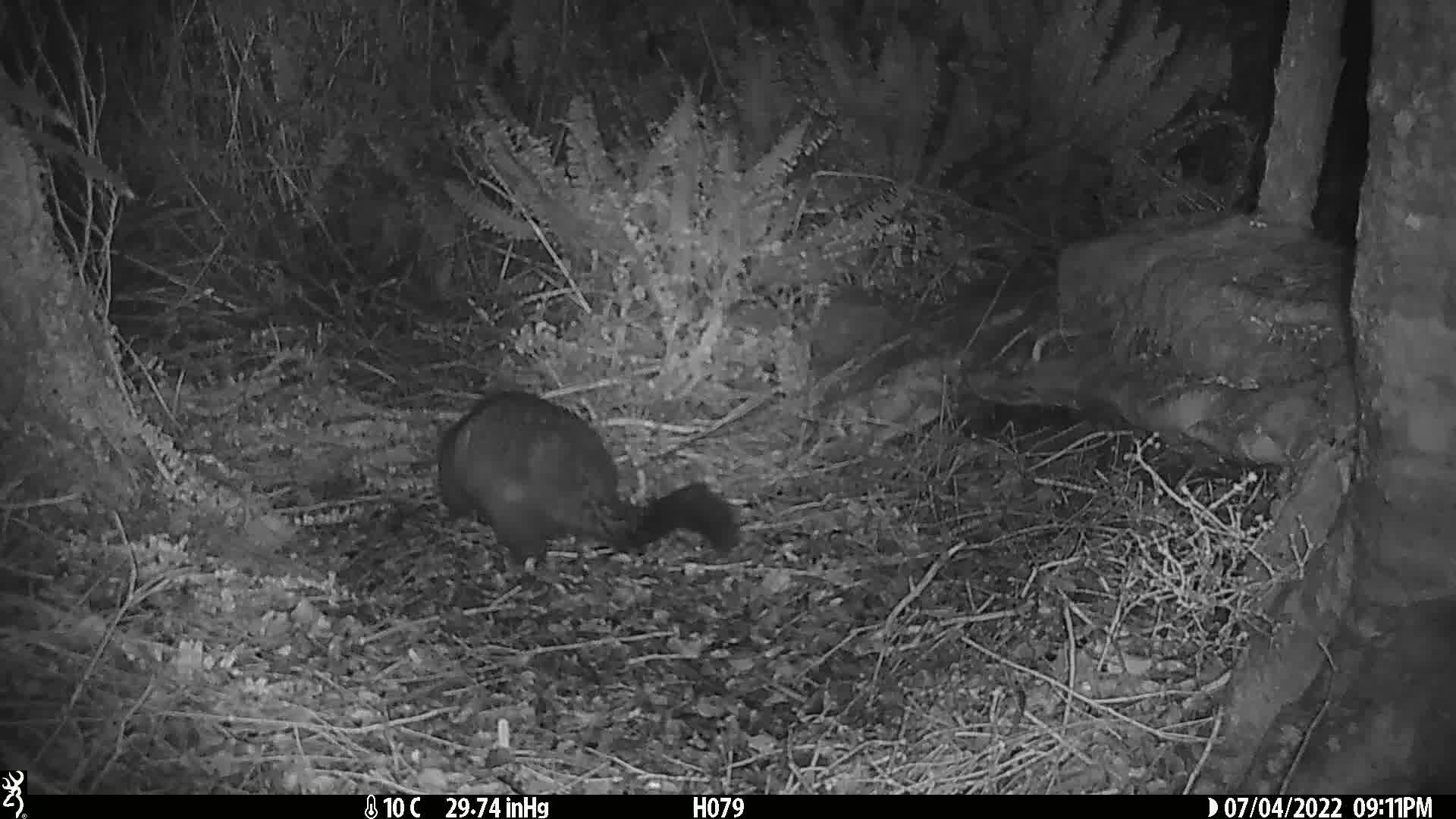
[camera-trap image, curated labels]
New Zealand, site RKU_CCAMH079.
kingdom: Animalia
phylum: Chordata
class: Mammalia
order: Diprotodontia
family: Phalangeridae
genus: Trichosurus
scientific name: Trichosurus vulpecula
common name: common brushtail possum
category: possum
Possum (common brushtail possum) (Trichosurus vulpecula).